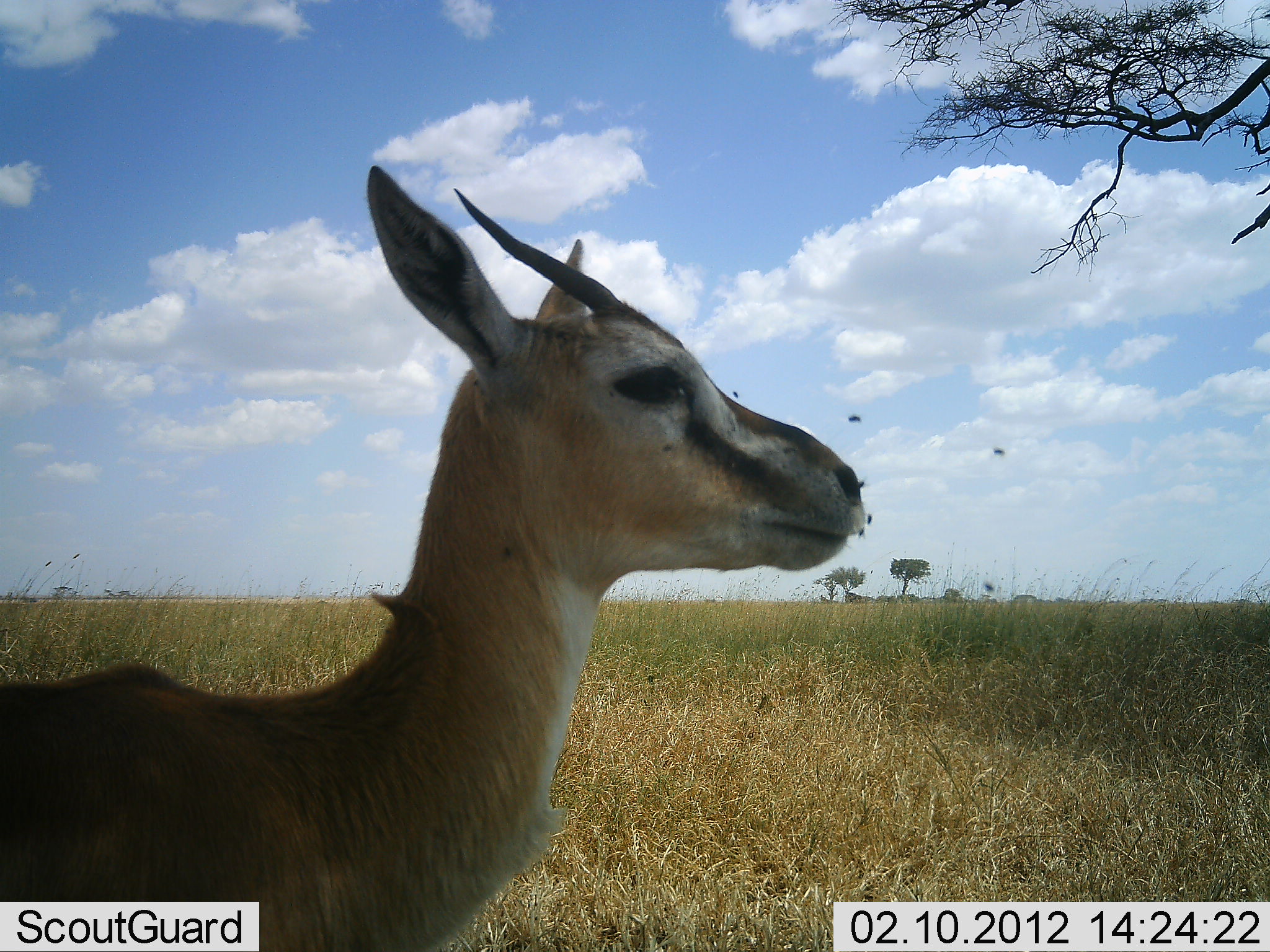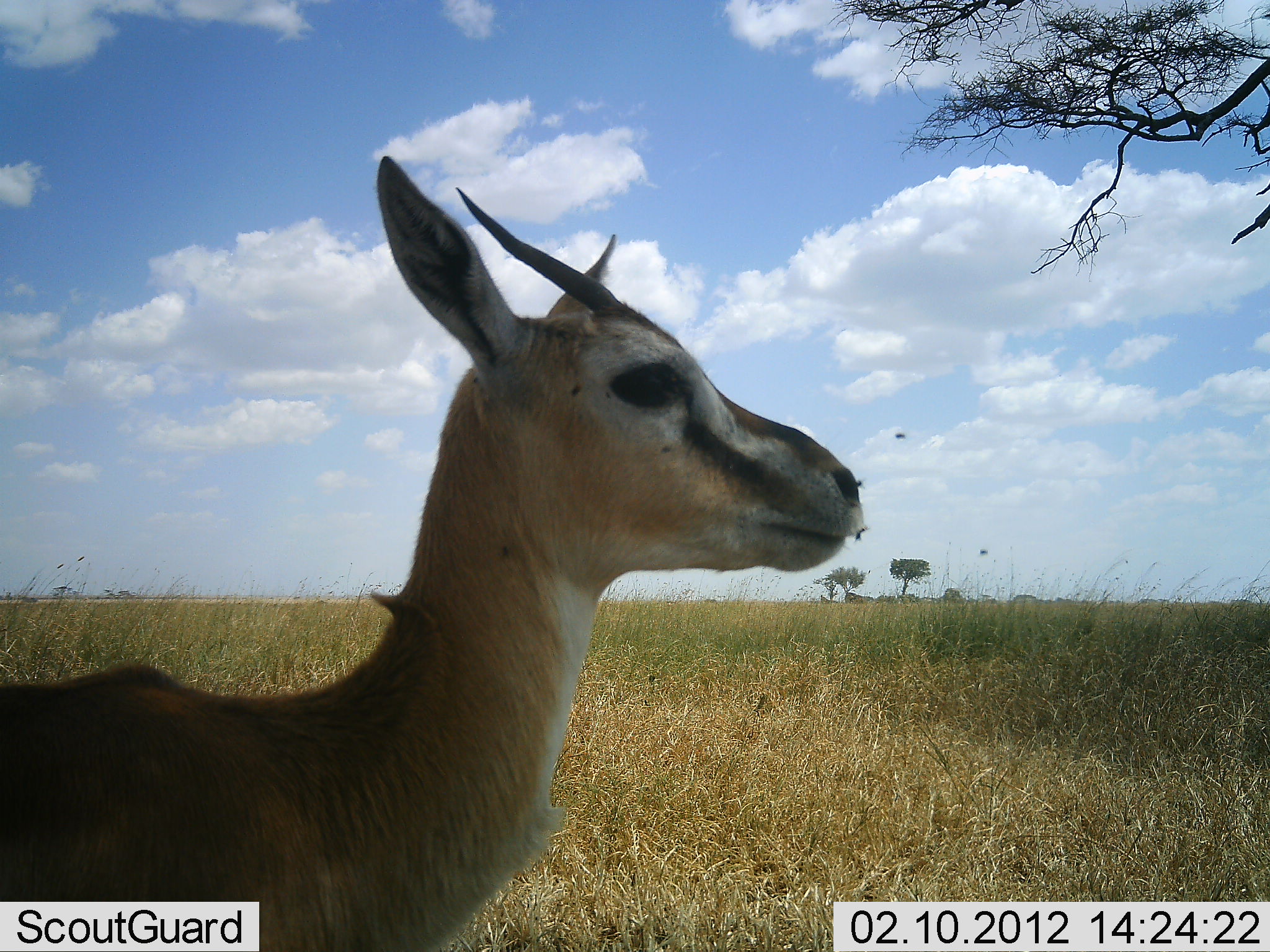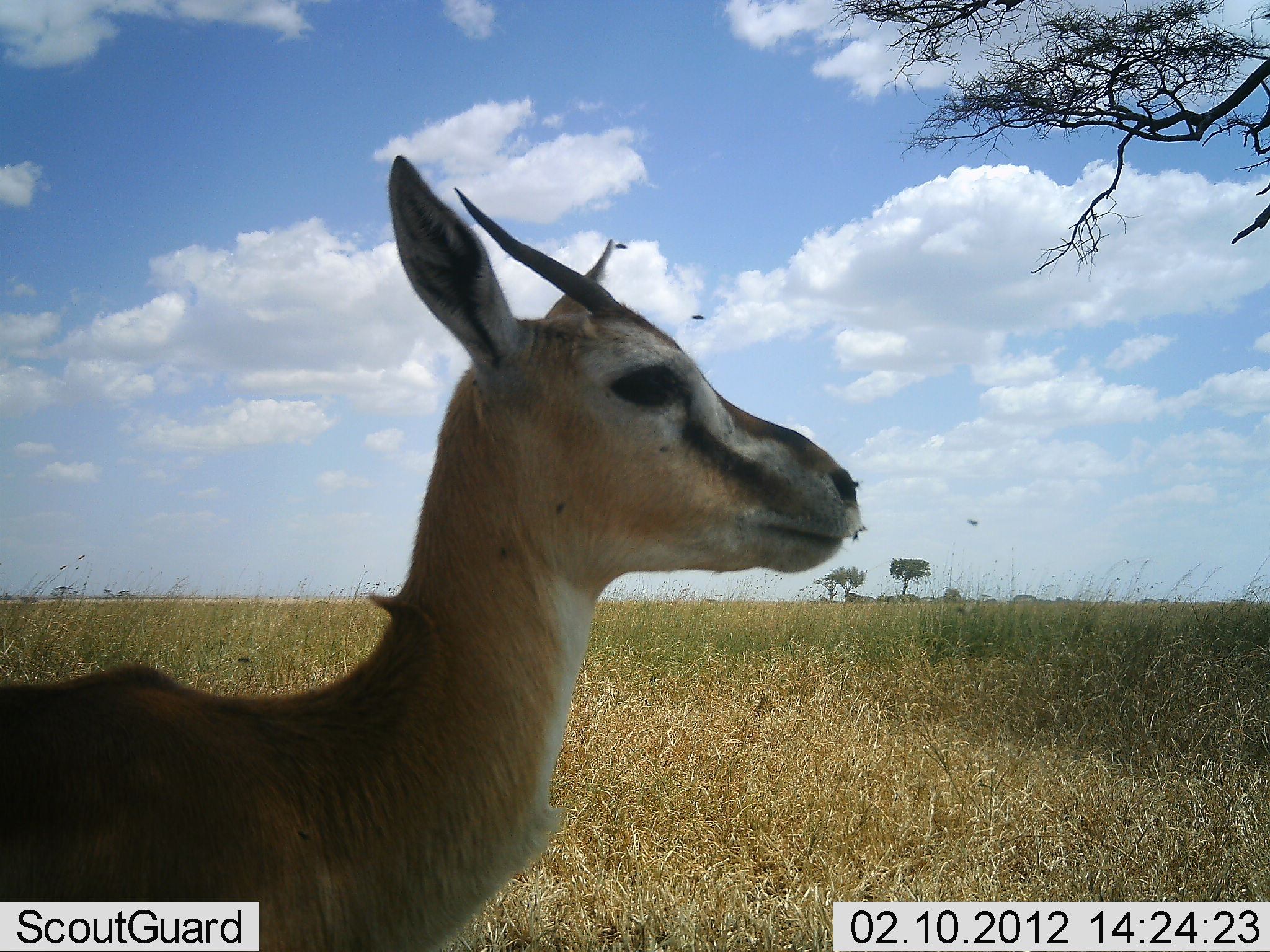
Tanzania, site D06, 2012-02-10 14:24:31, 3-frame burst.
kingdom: Animalia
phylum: Chordata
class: Mammalia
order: Artiodactyla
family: Bovidae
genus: Eudorcas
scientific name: Eudorcas thomsonii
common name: thomson's gazelle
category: gazellethomsons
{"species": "gazellethomsons (thomson's gazelle) (Eudorcas thomsonii)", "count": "1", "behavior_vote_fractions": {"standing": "93%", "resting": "7%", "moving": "0%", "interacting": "0%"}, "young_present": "0%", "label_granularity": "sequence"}